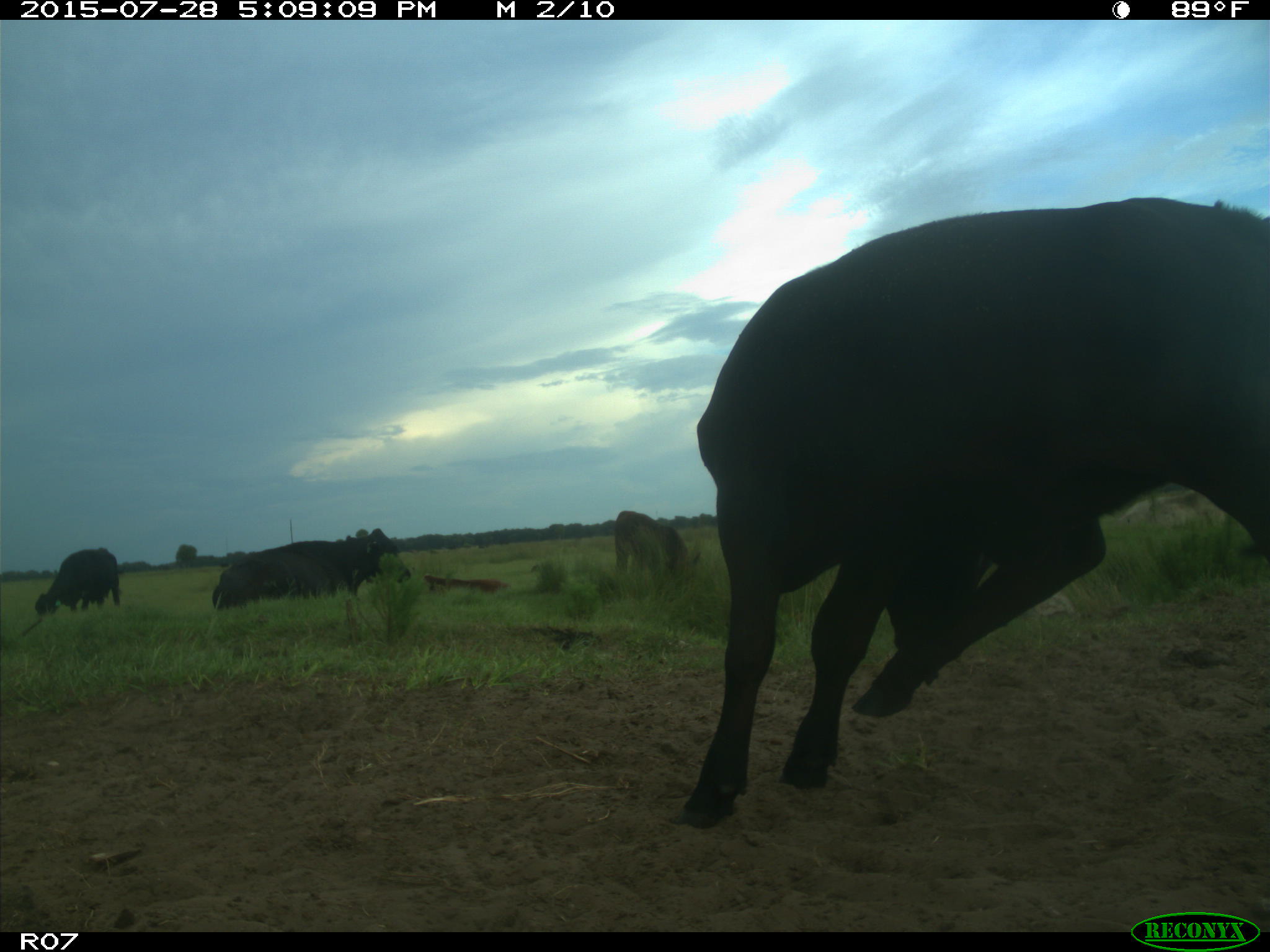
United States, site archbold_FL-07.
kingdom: Animalia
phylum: Chordata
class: Mammalia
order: Artiodactyla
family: Bovidae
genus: Bos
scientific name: Bos taurus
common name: domestic cow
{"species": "Bos taurus (domestic cow)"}